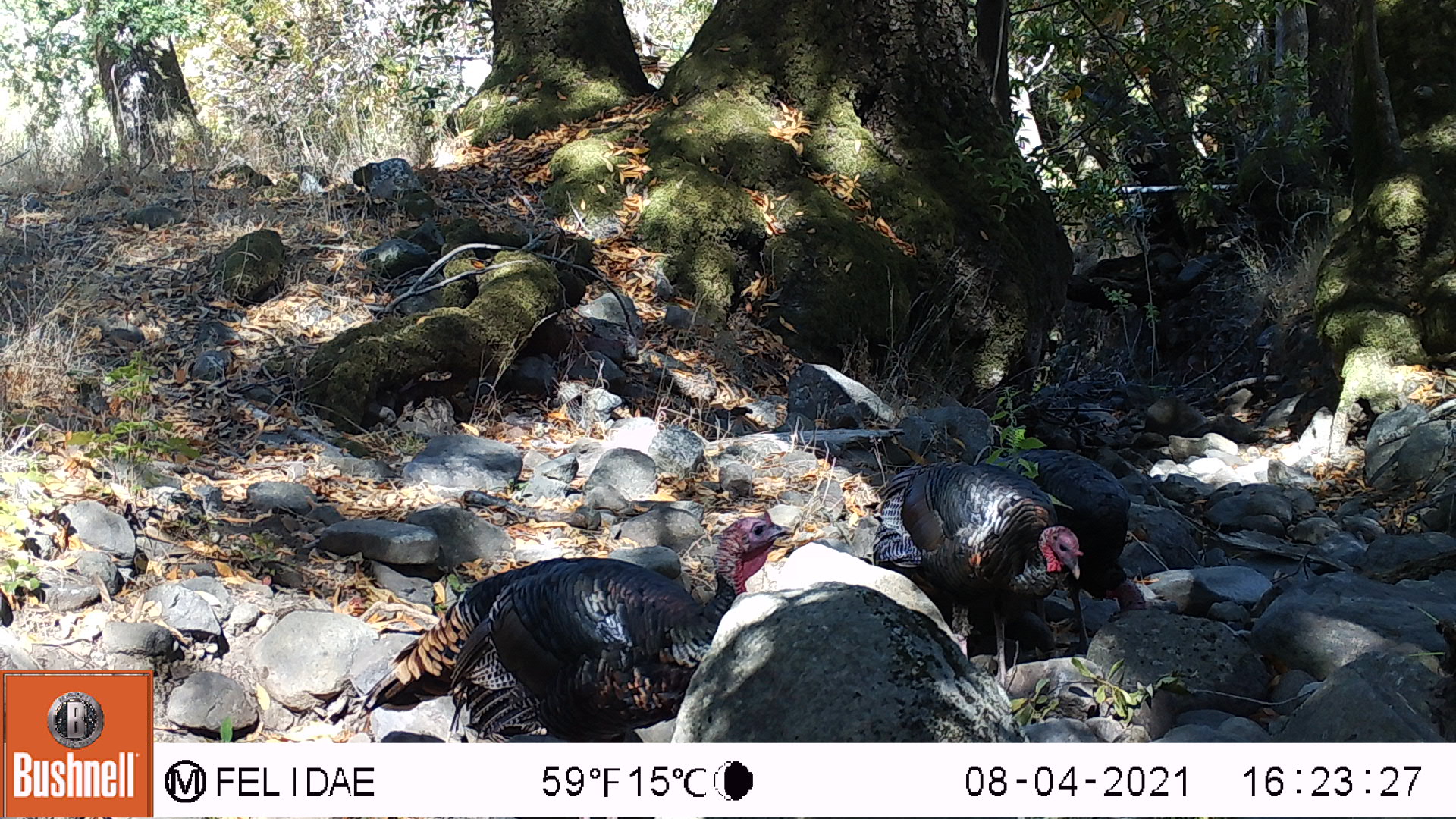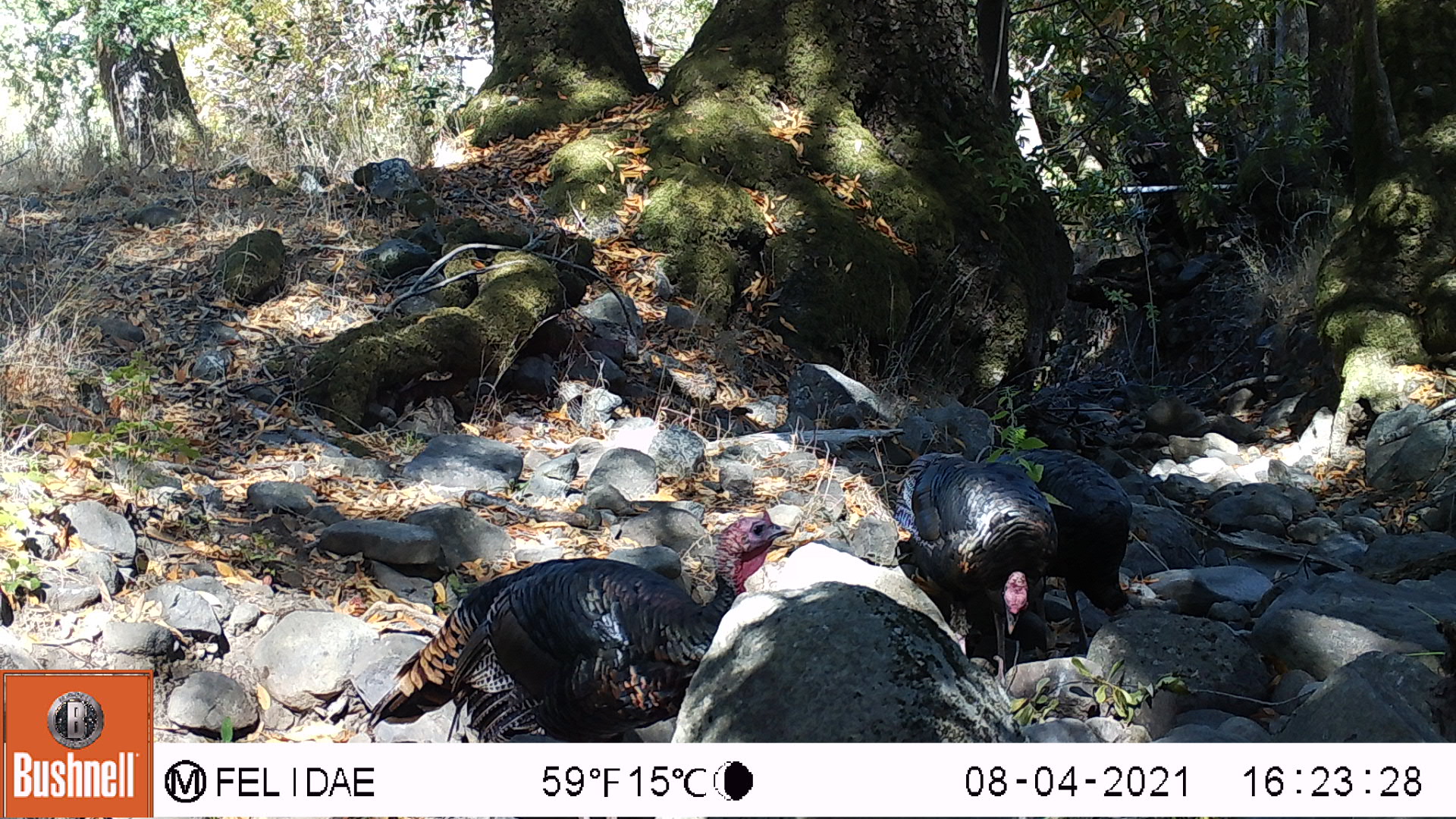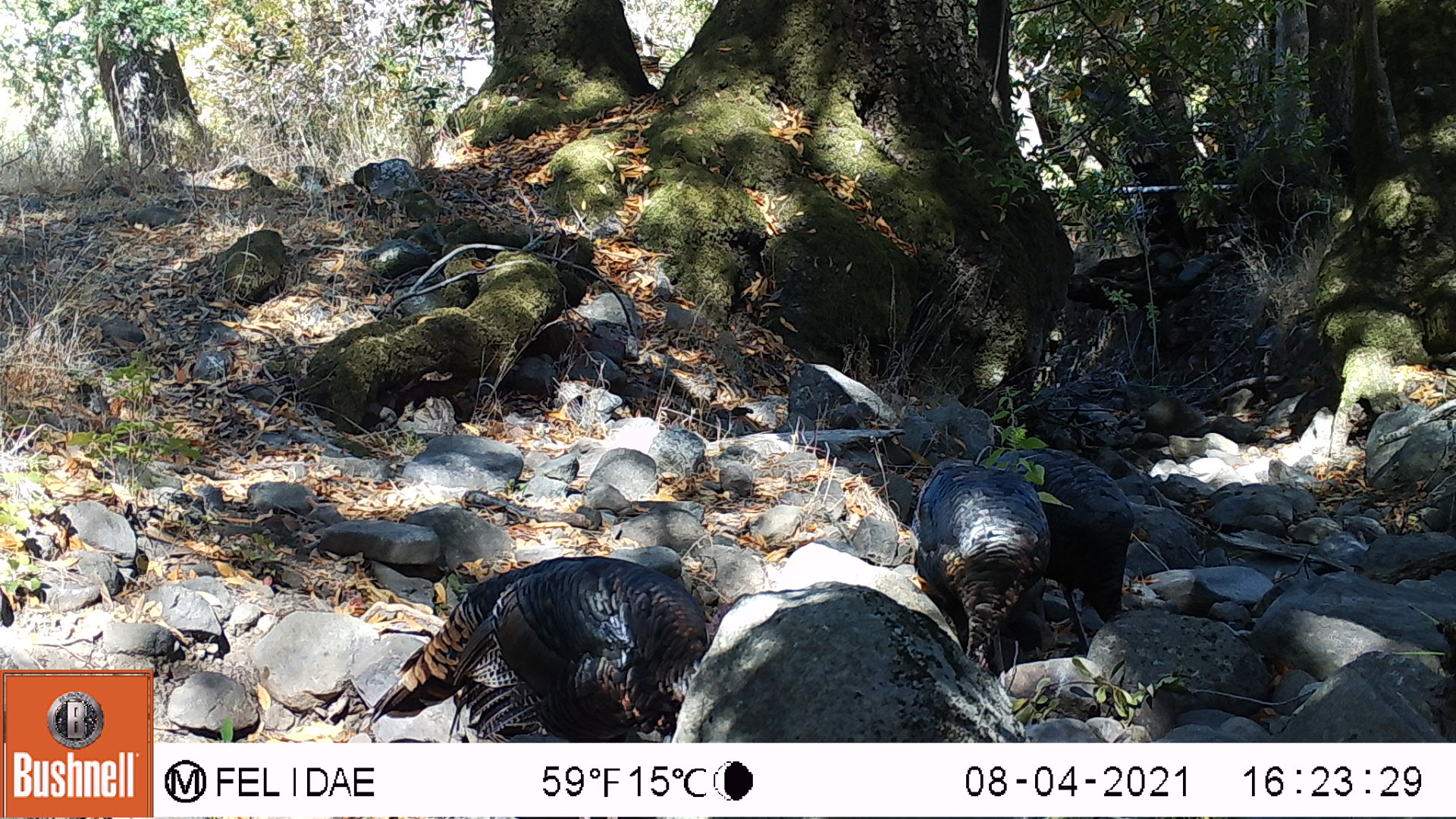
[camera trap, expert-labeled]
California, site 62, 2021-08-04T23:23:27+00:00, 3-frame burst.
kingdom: Animalia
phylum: Chordata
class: Aves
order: Galliformes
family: Phasianidae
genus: Meleagris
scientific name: Meleagris gallopavo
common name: turkey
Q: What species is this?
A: Turkey (Meleagris gallopavo).